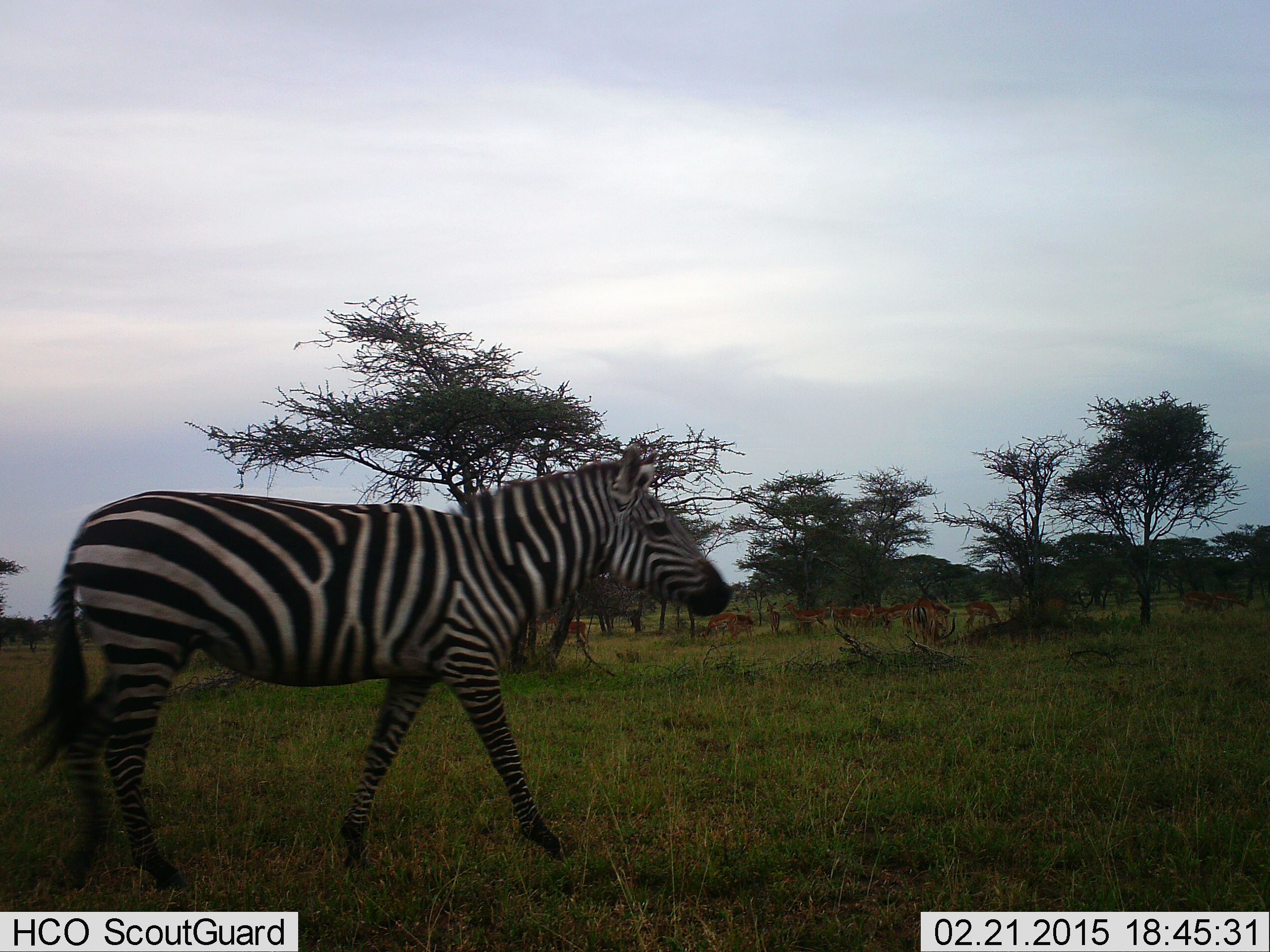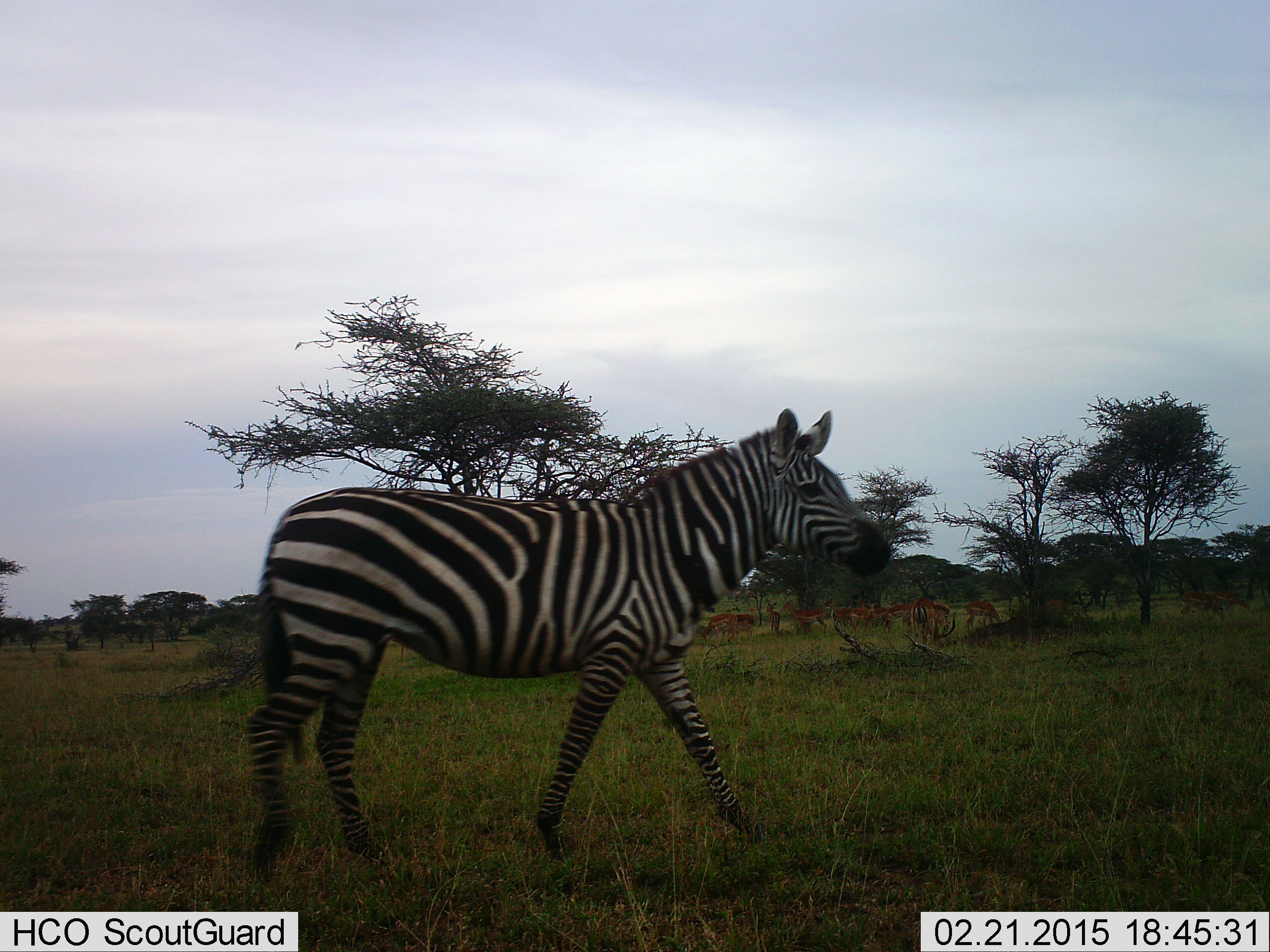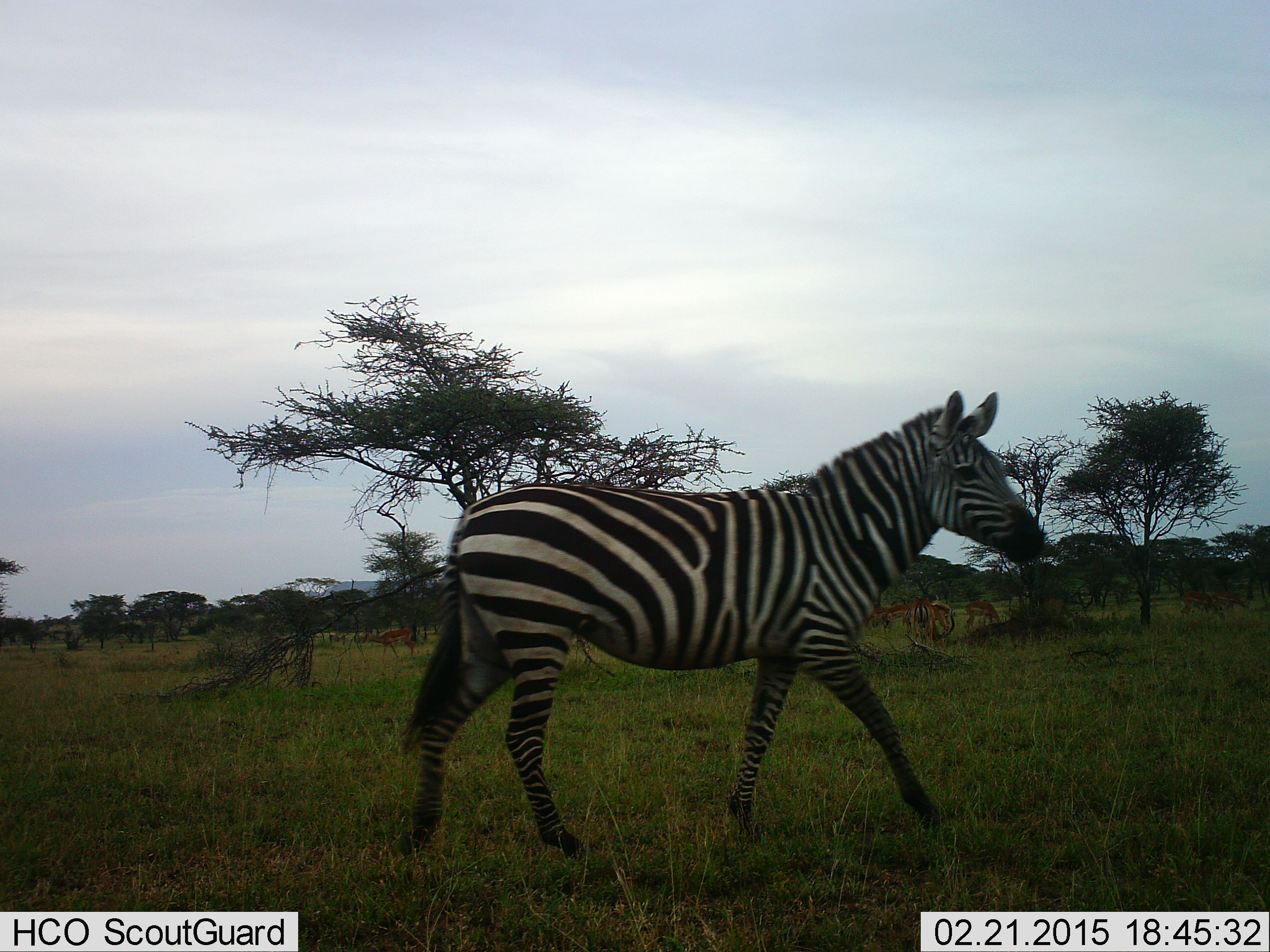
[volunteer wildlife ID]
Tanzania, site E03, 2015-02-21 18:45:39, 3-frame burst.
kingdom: Animalia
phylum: Chordata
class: Mammalia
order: Perissodactyla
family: Equidae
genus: Equus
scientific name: Equus quagga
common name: plains zebra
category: zebra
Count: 1.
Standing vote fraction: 11%.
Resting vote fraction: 0%.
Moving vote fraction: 94%.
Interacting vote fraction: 0%.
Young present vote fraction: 0%.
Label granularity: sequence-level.